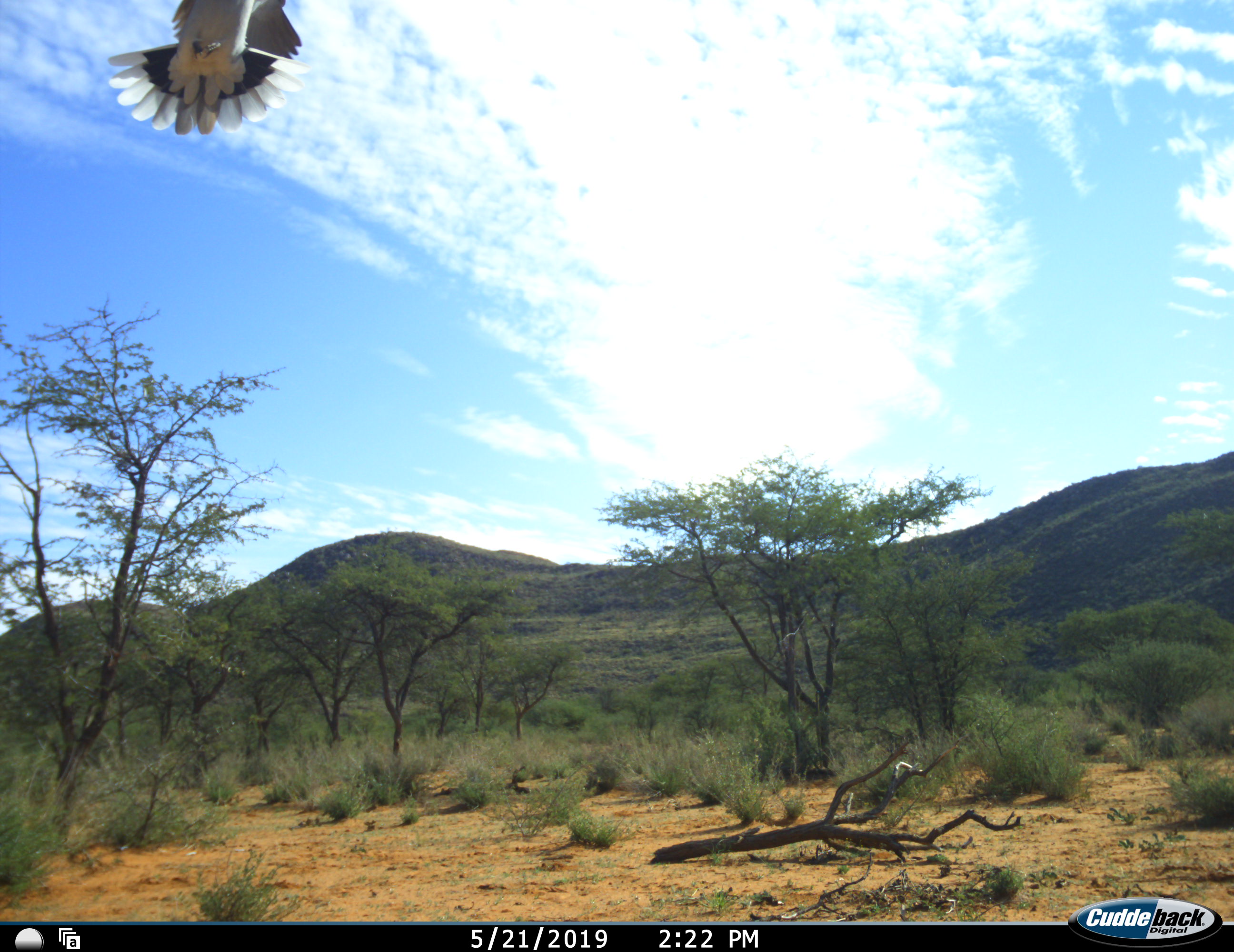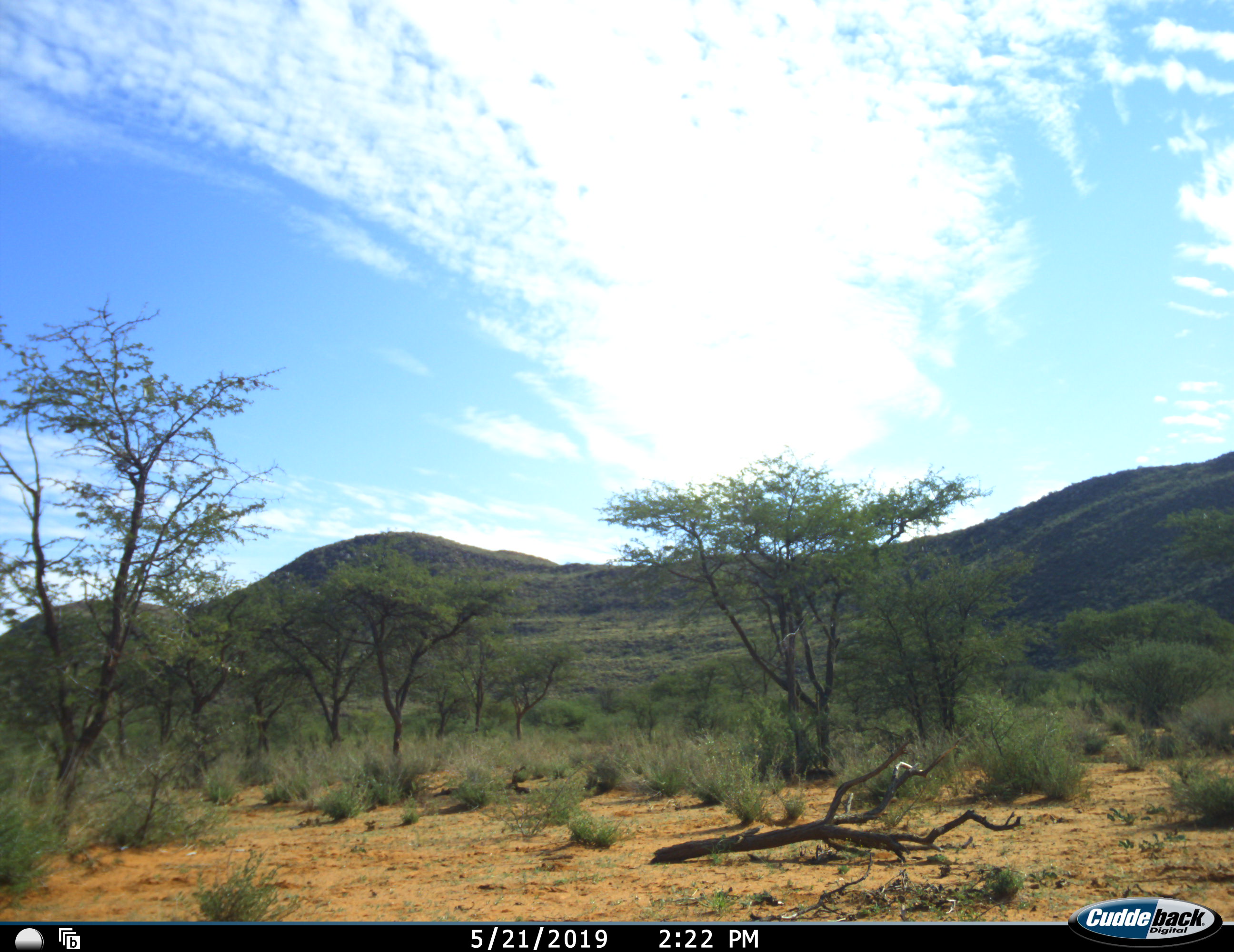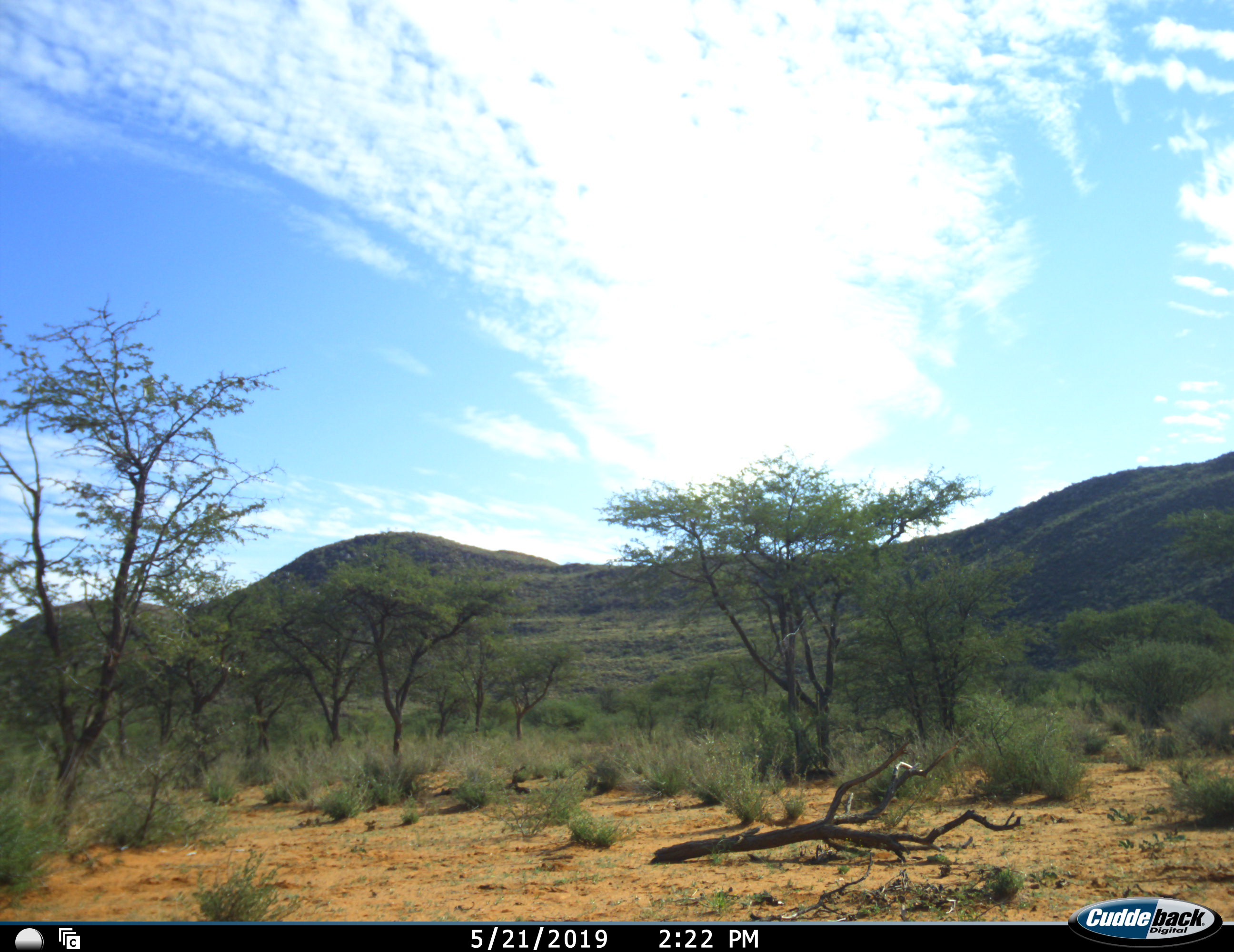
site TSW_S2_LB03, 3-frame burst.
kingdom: Animalia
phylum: Chordata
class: Aves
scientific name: Aves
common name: bird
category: birdother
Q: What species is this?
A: Birdother (bird) (Aves).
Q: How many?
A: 1.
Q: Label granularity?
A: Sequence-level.